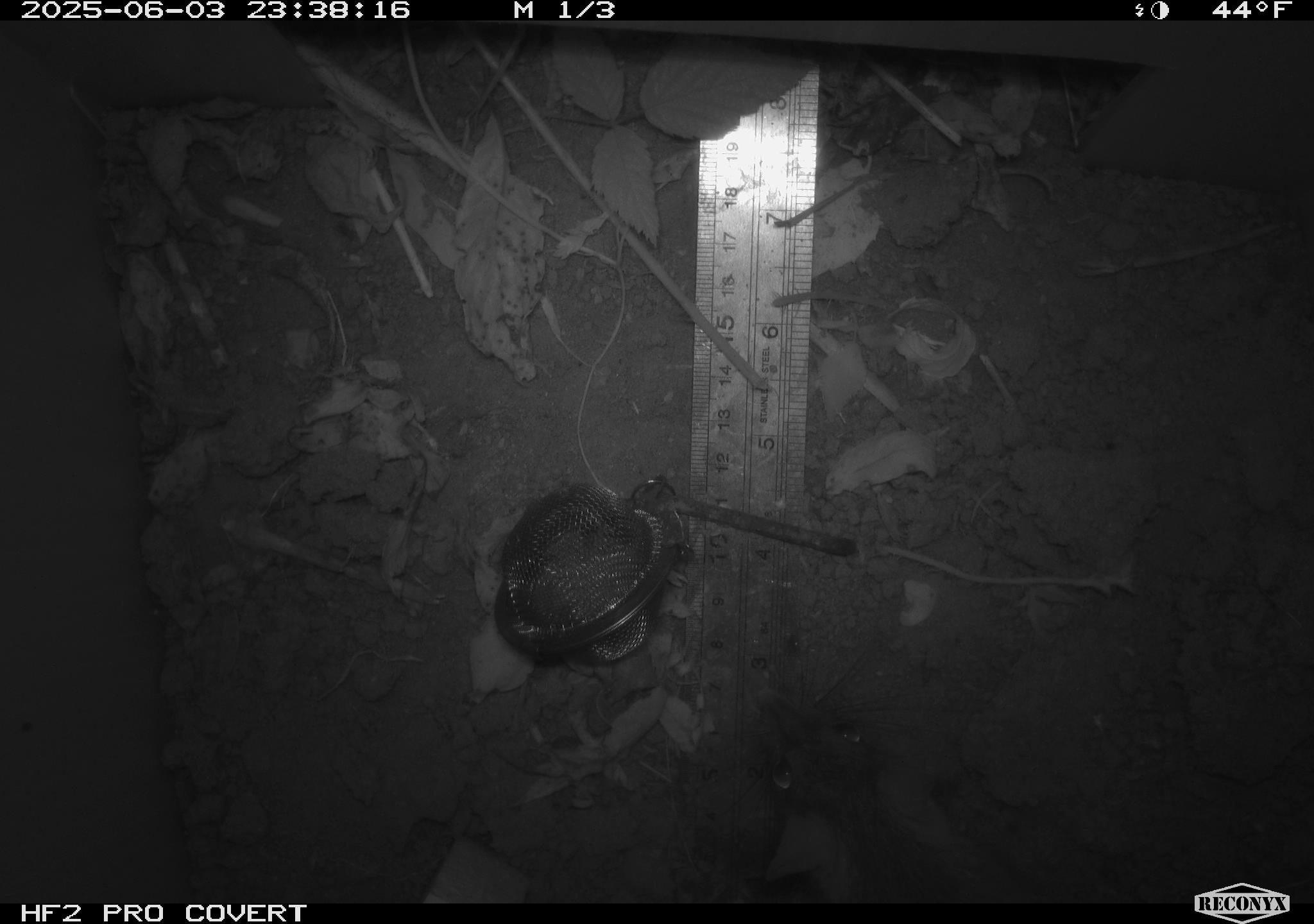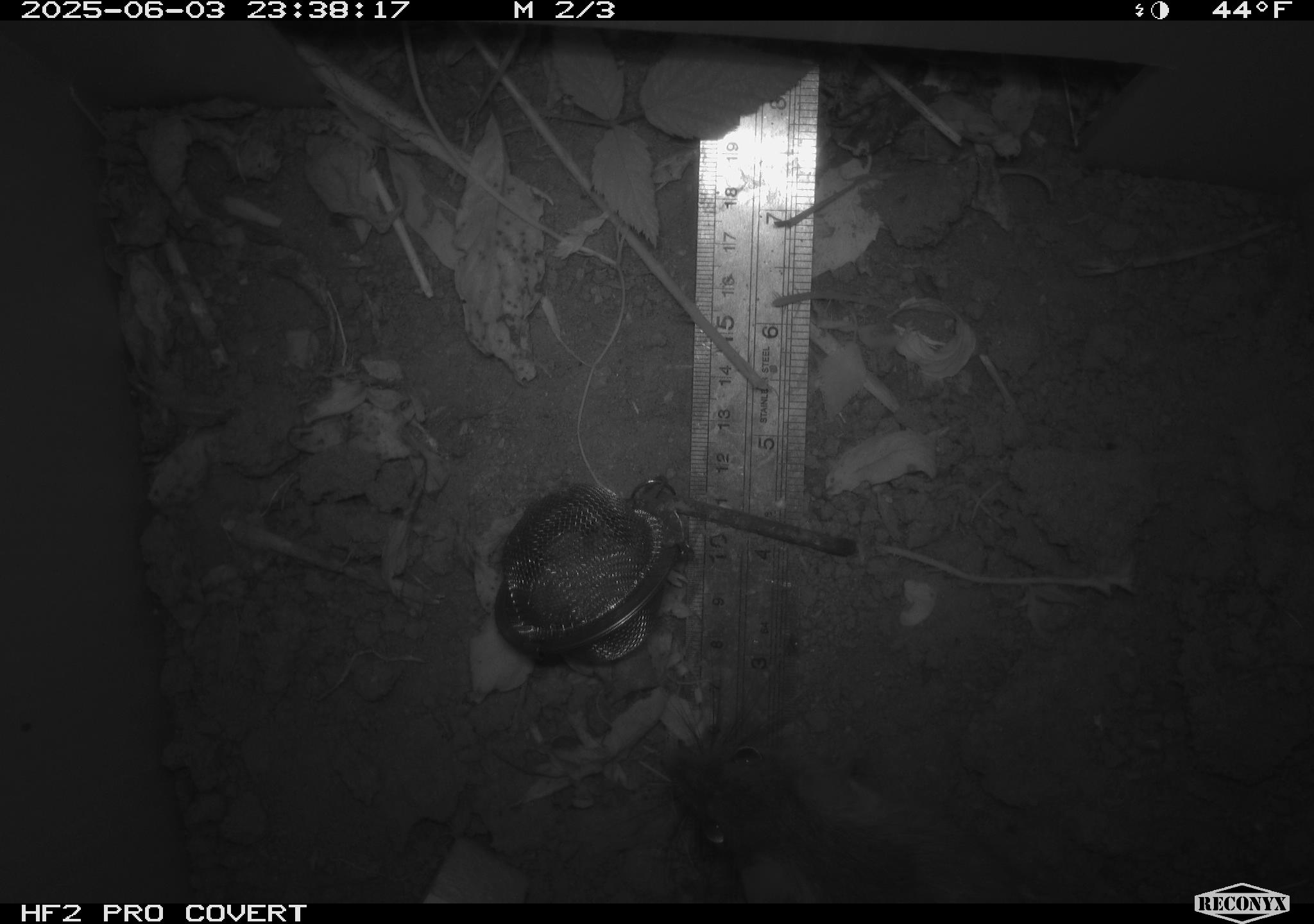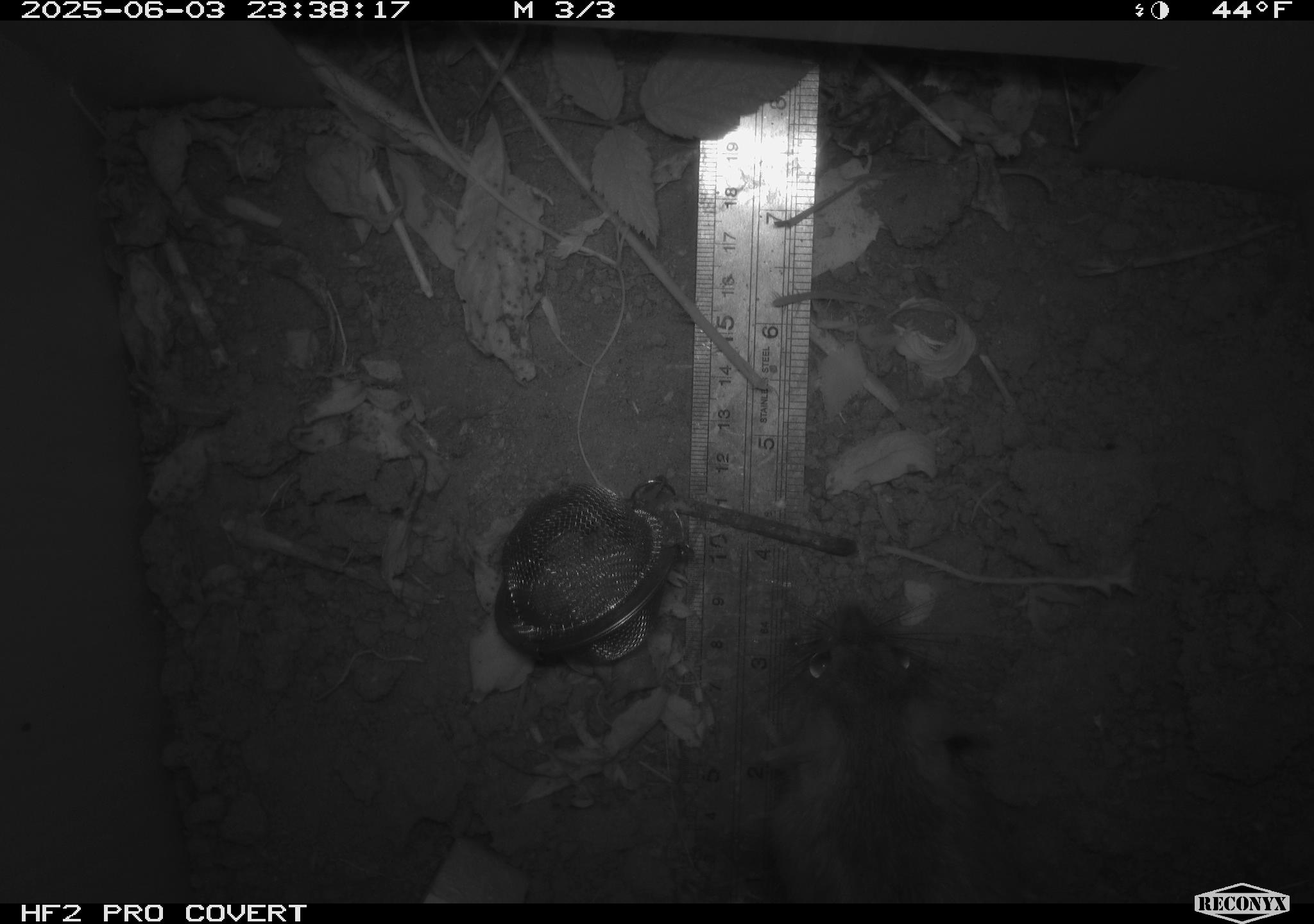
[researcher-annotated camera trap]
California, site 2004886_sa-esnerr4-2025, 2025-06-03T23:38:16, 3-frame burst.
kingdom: Animalia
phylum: Chordata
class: Mammalia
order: Rodentia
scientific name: Rodentia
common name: rodent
Rodent (Rodentia).